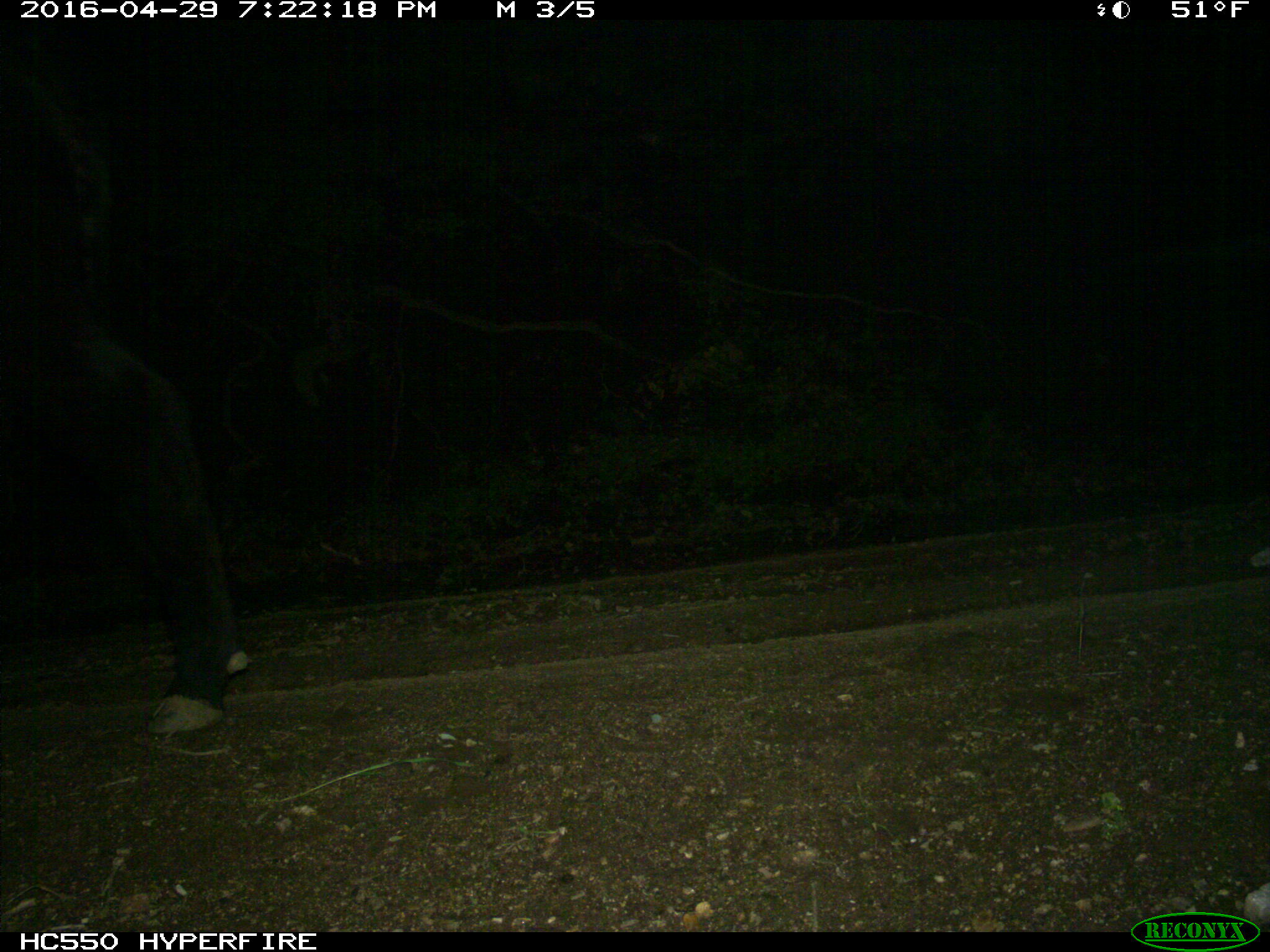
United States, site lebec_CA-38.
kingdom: Animalia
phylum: Chordata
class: Mammalia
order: Artiodactyla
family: Bovidae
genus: Bos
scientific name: Bos taurus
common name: domestic cow